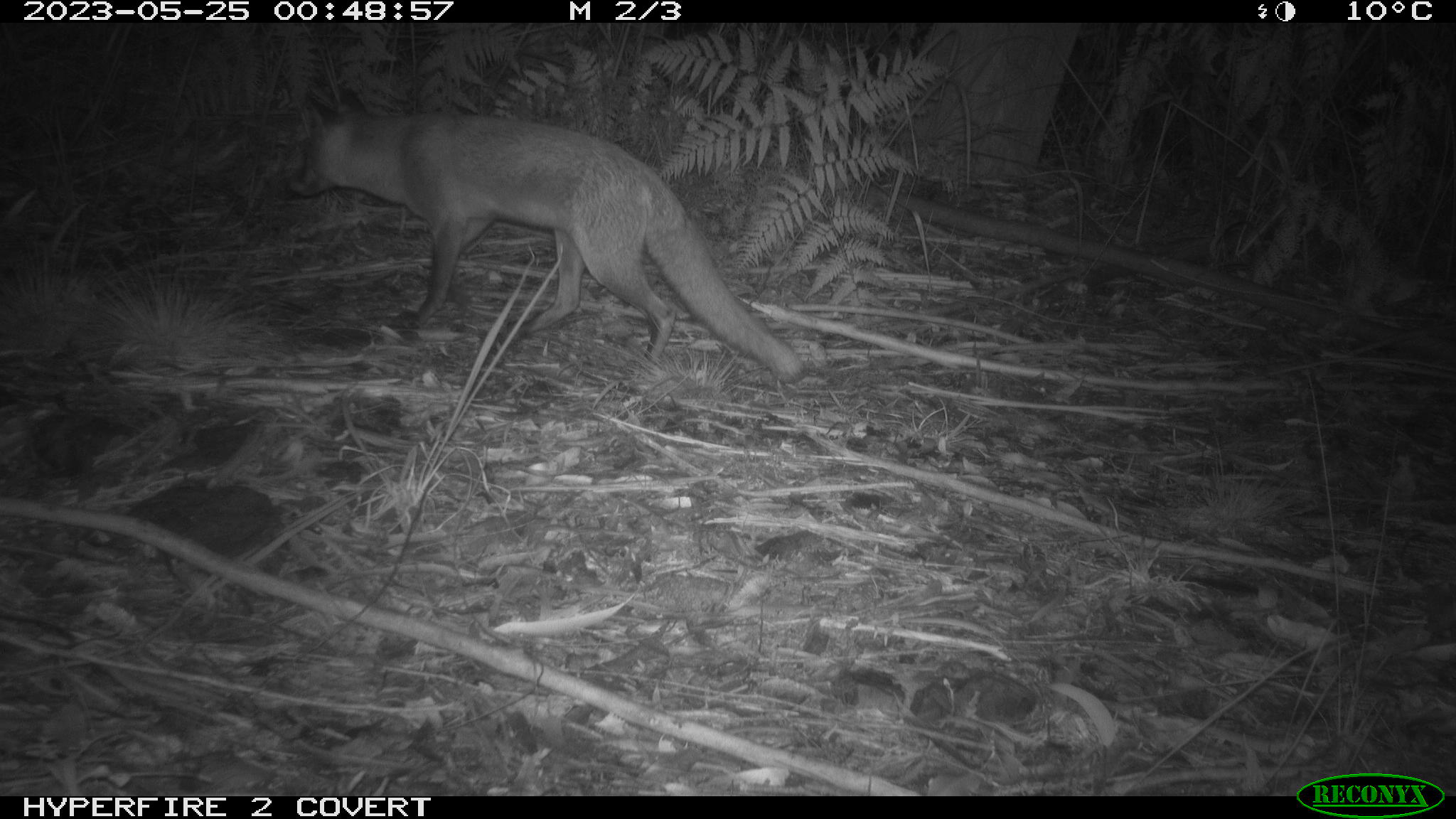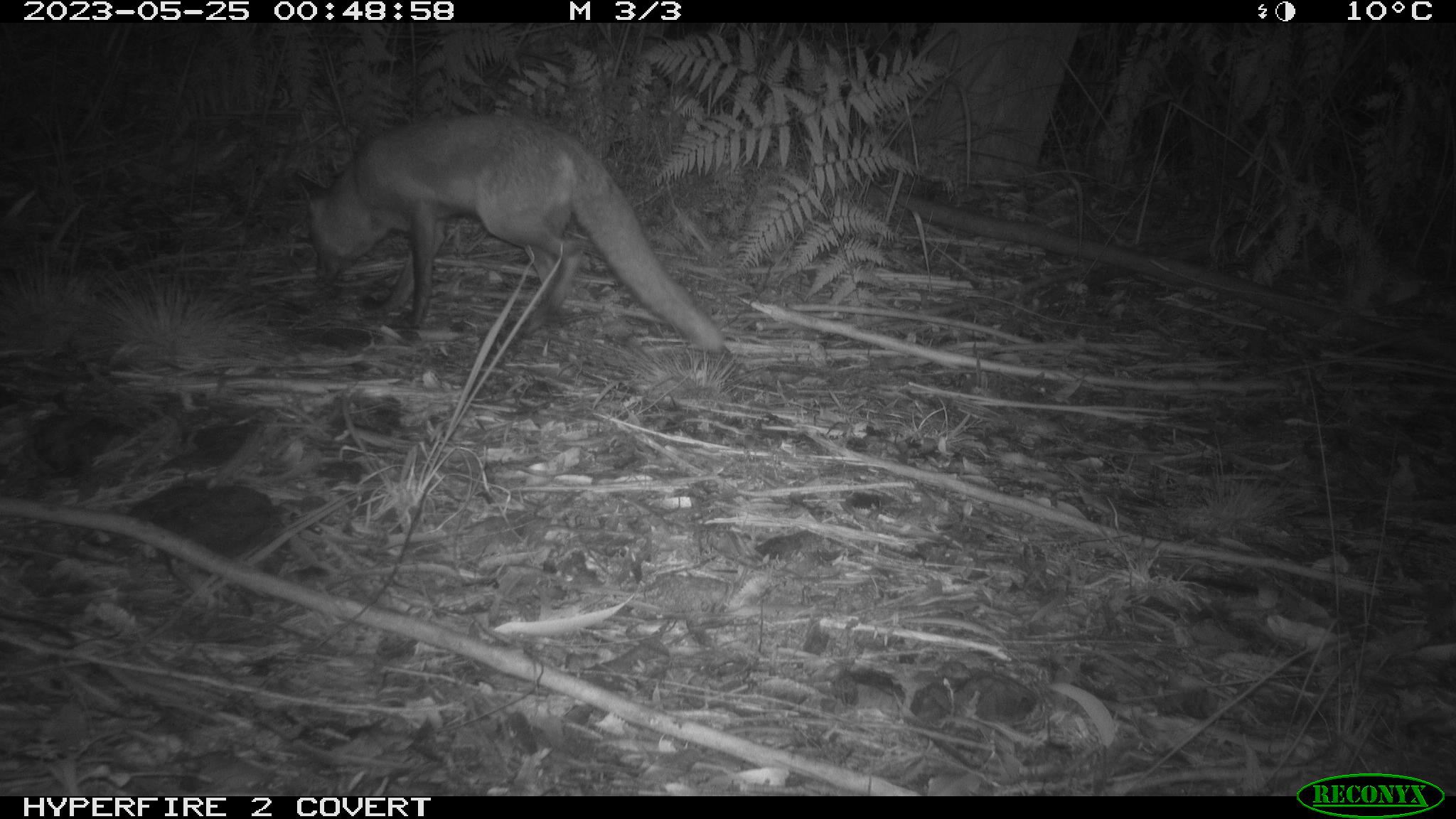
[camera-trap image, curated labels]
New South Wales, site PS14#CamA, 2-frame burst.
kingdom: Animalia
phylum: Chordata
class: Mammalia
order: Carnivora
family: Canidae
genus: Vulpes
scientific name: Vulpes vulpes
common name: red fox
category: fox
Fox (red fox) (Vulpes vulpes).